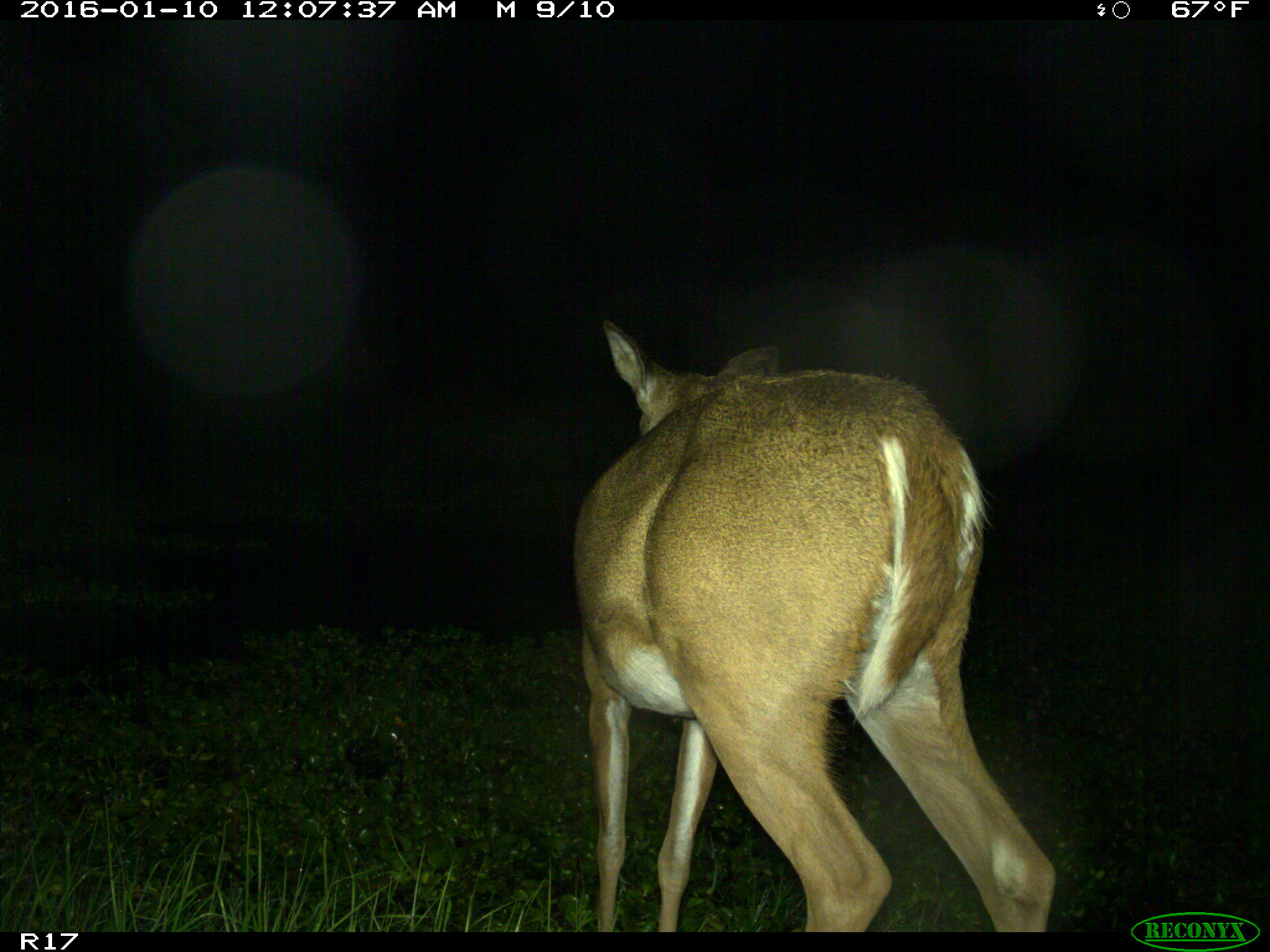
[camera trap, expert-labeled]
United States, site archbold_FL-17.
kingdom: Animalia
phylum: Chordata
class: Mammalia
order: Artiodactyla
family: Cervidae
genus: Odocoileus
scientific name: Odocoileus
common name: deer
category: unidentified deer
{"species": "unidentified deer (deer) (Odocoileus)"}